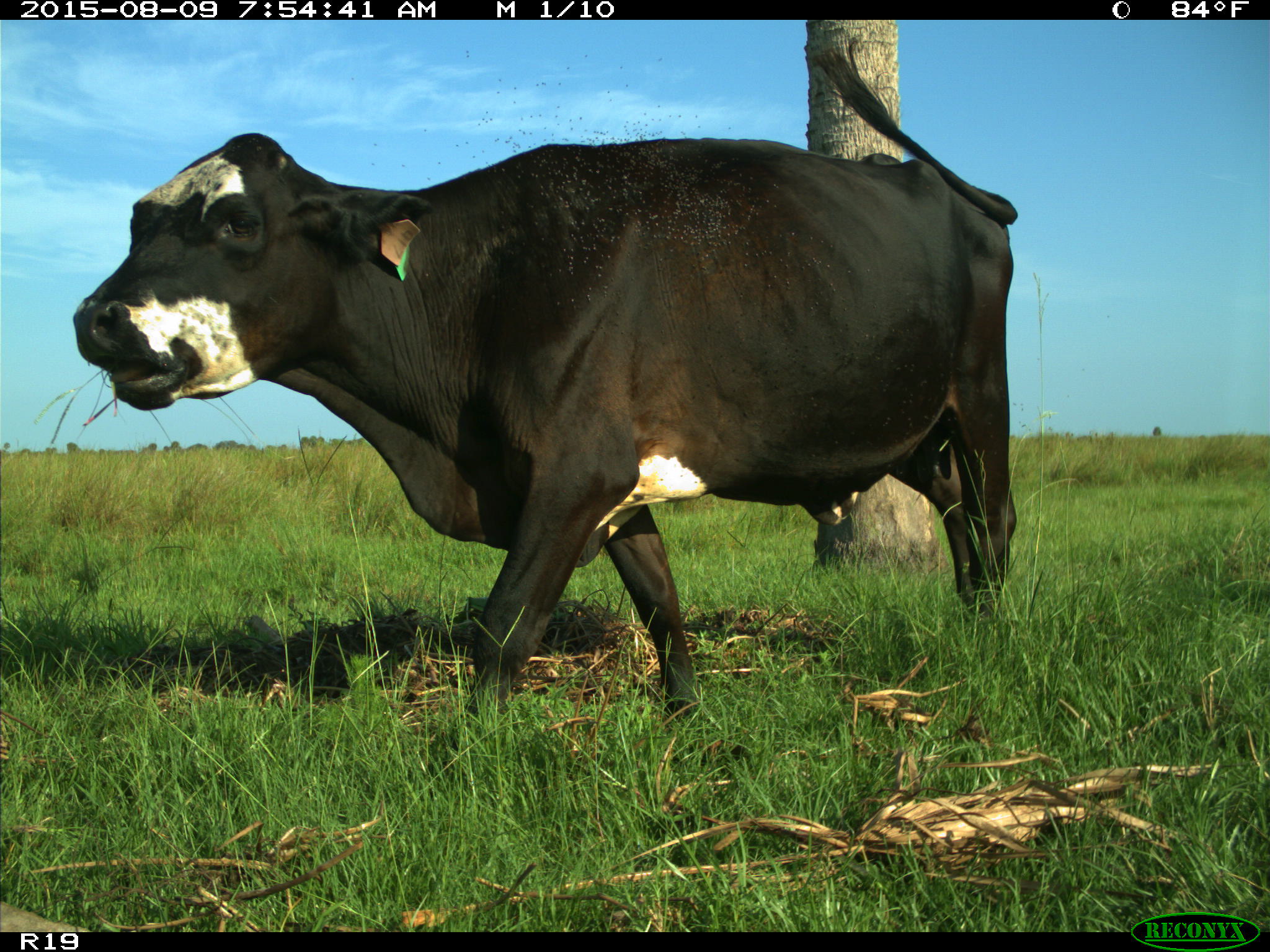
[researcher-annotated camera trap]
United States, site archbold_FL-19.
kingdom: Animalia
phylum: Chordata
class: Mammalia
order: Artiodactyla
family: Bovidae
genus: Bos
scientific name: Bos taurus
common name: domestic cow